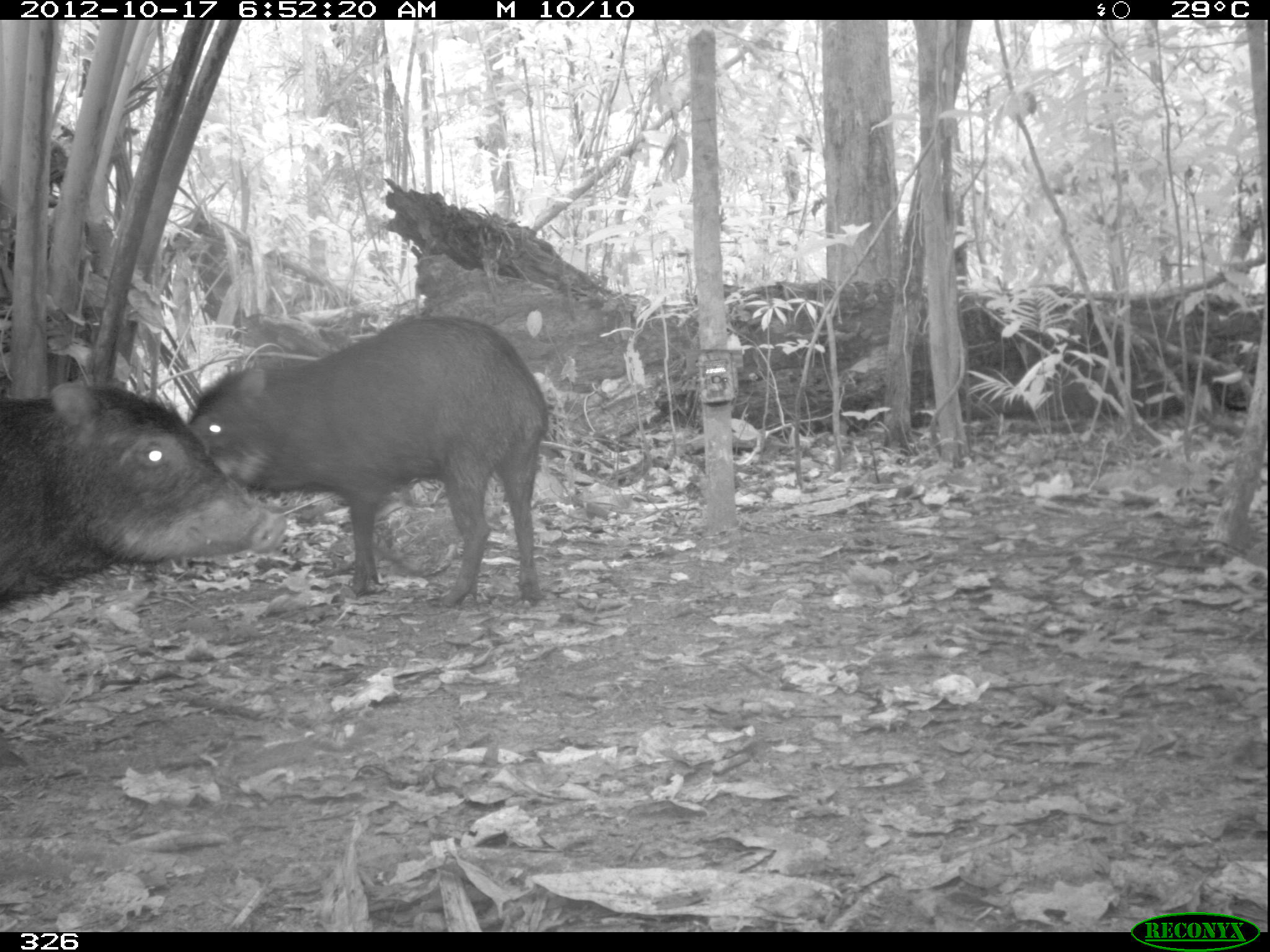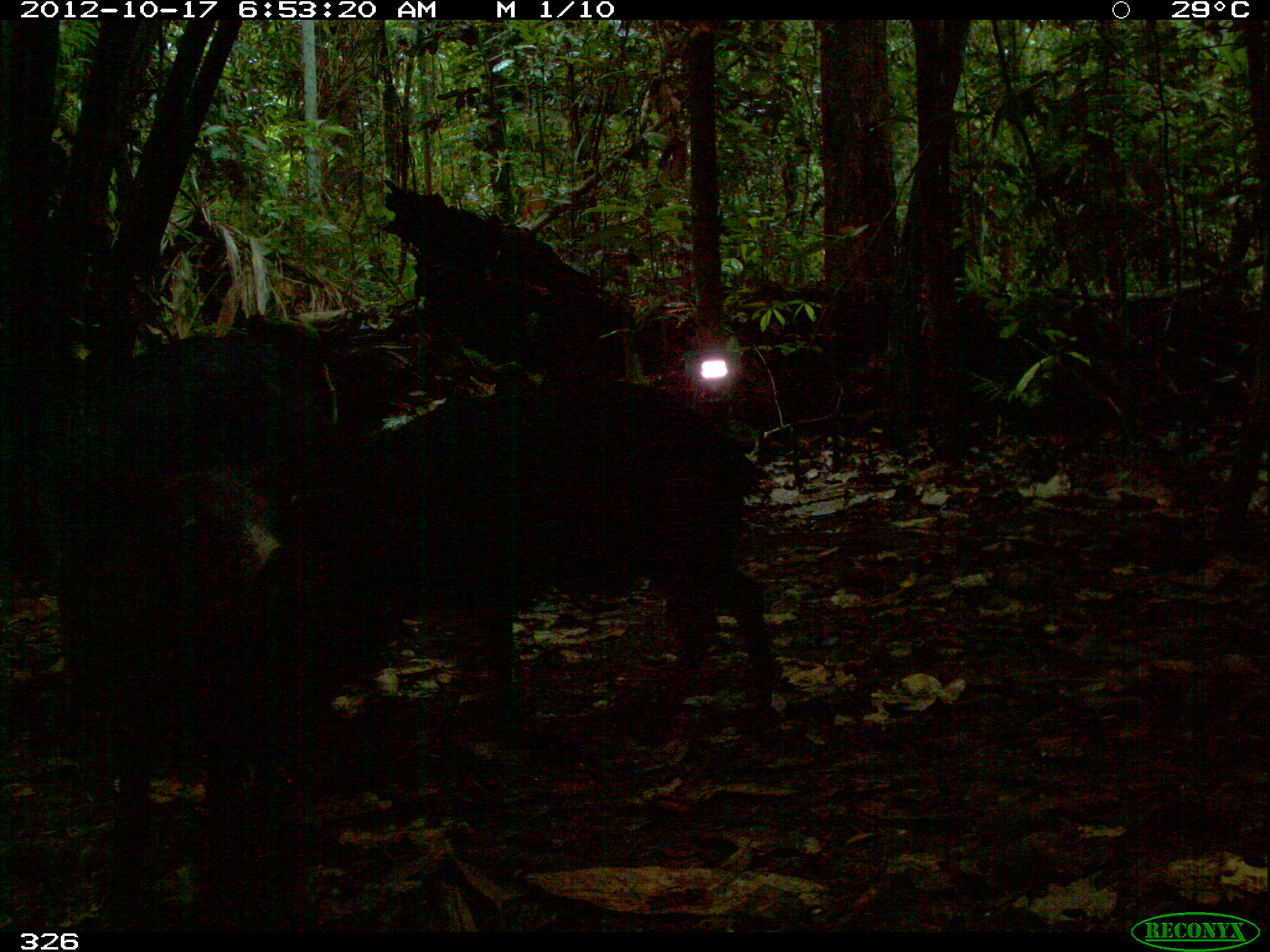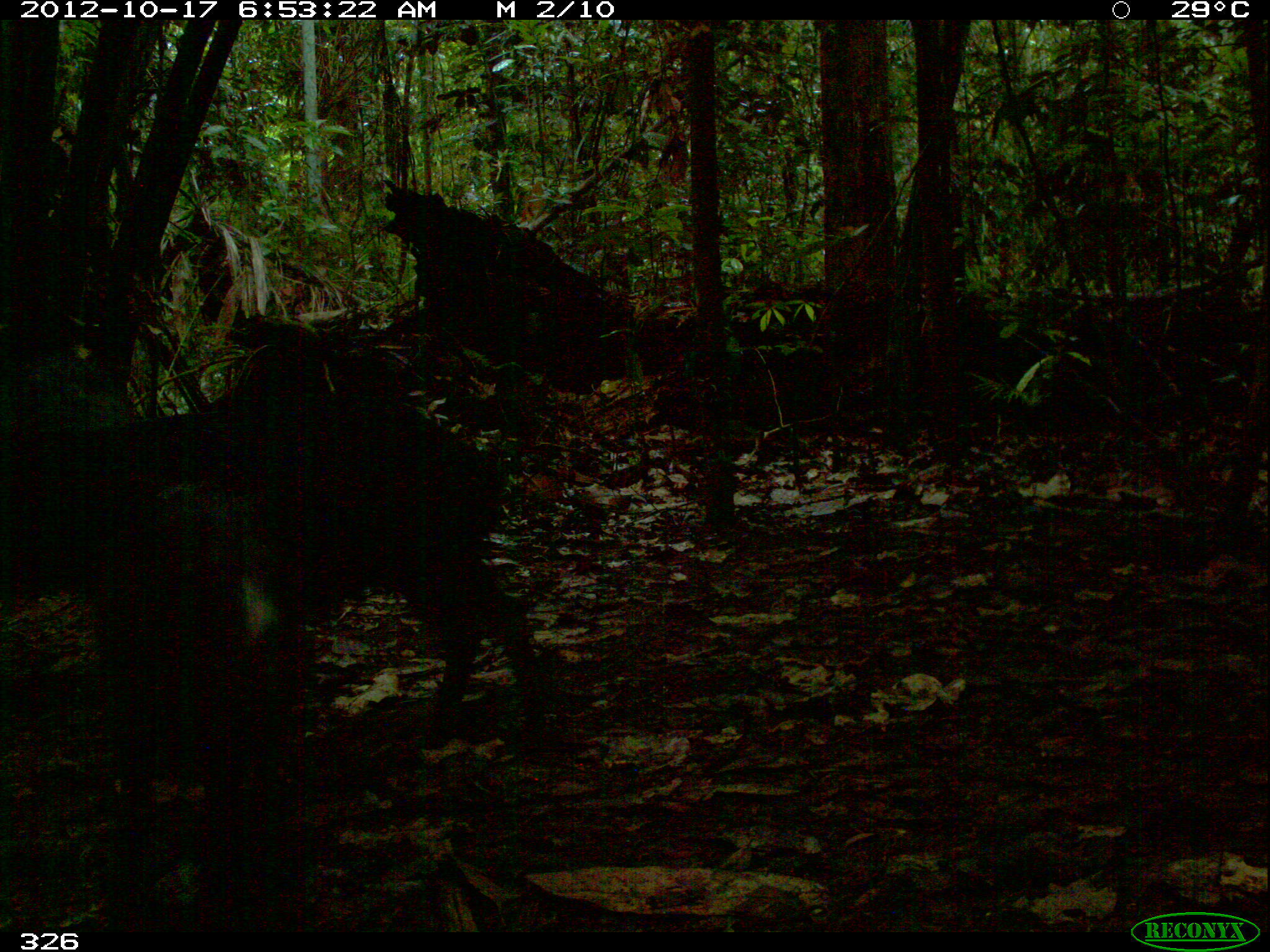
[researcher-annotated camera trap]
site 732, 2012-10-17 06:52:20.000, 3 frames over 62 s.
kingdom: Animalia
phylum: Chordata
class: Mammalia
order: Artiodactyla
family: Tayassuidae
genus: Tayassu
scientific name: Tayassu pecari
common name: white-lipped peccary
Tayassu pecari (white-lipped peccary).